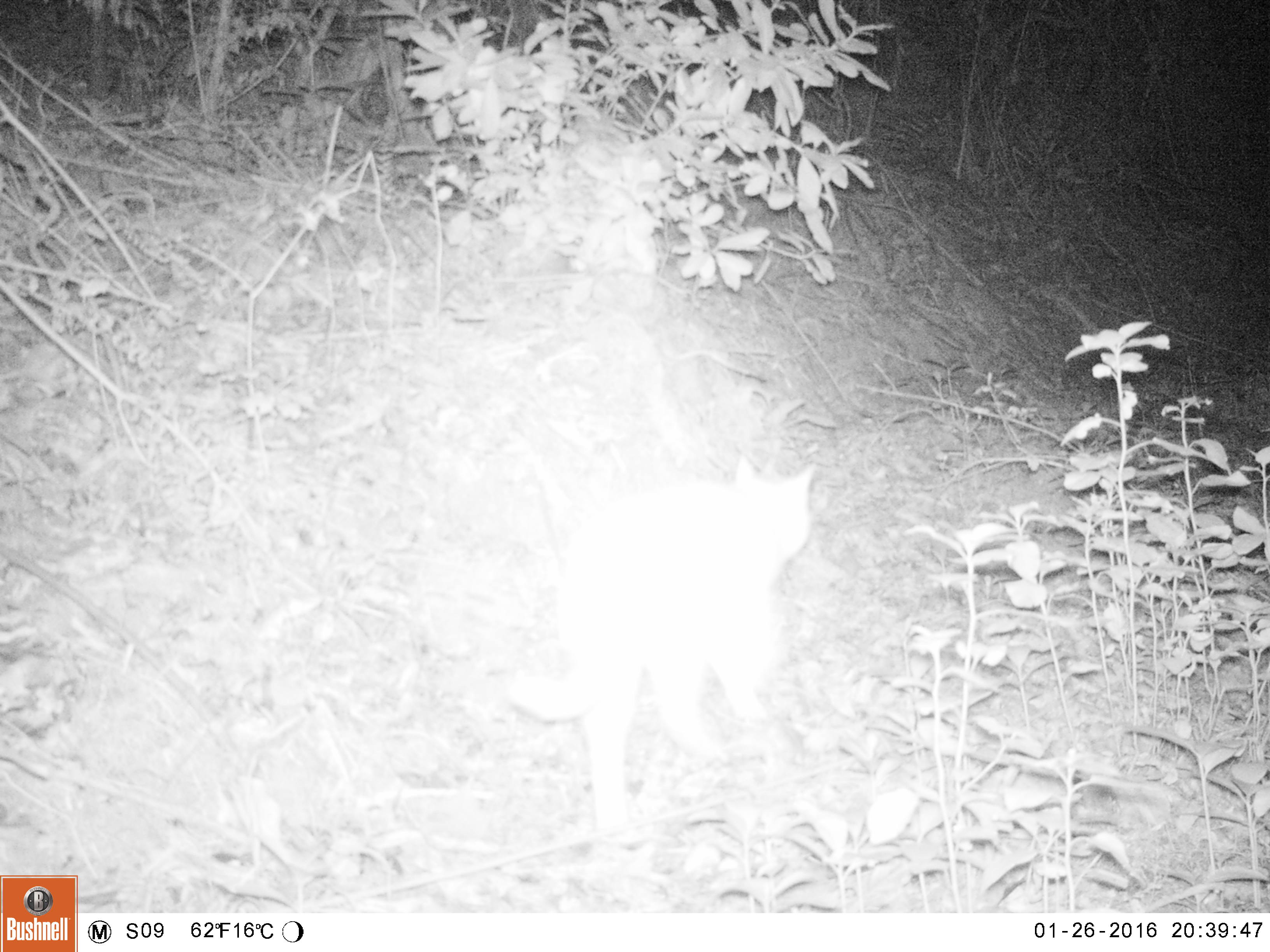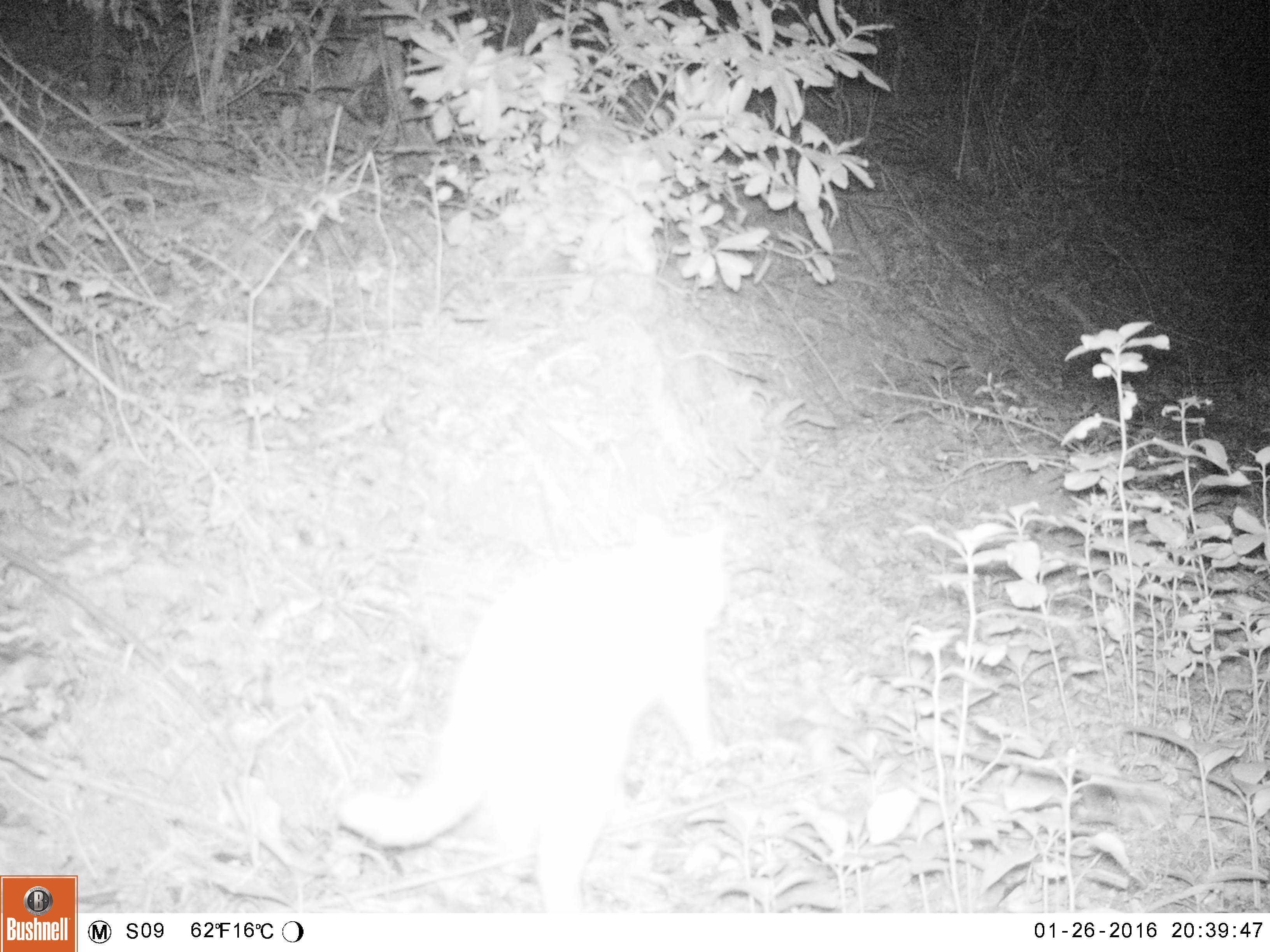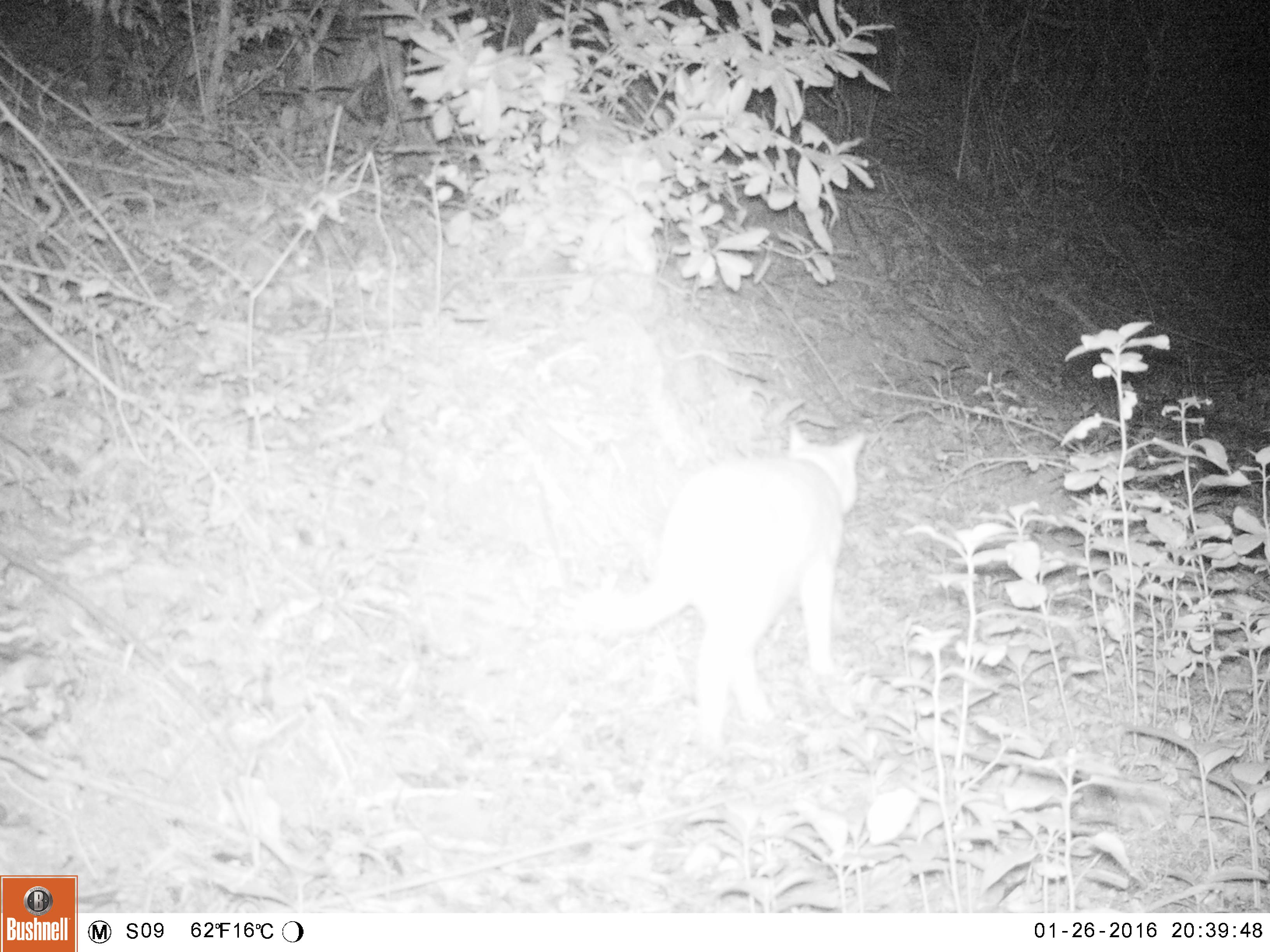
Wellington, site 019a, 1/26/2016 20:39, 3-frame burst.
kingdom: Animalia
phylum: Chordata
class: Mammalia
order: Carnivora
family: Felidae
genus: Felis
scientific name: Felis catus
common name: cat